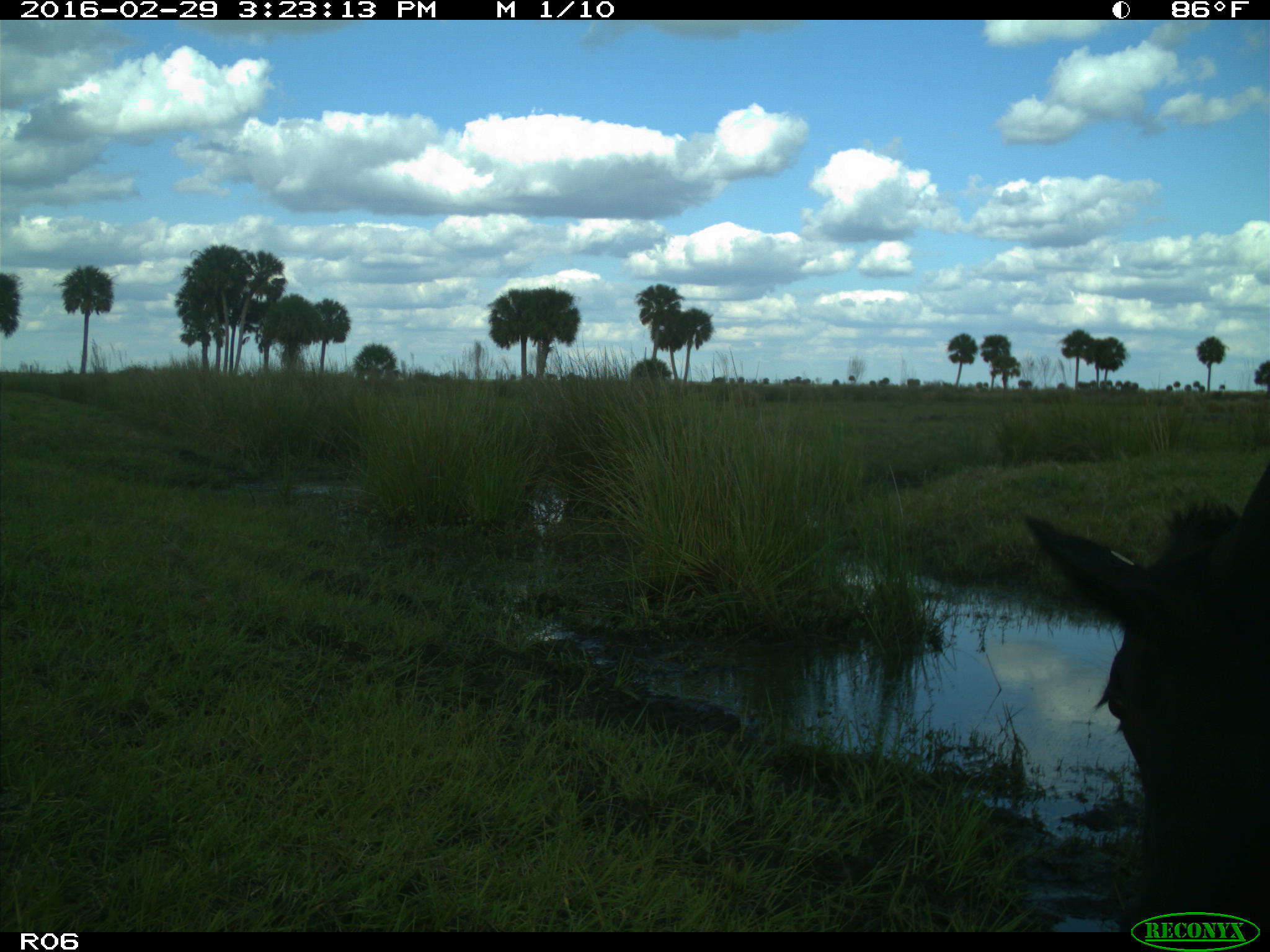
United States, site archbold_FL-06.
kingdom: Animalia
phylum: Chordata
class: Mammalia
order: Artiodactyla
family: Bovidae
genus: Bos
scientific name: Bos taurus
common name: domestic cow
Bos taurus (domestic cow).